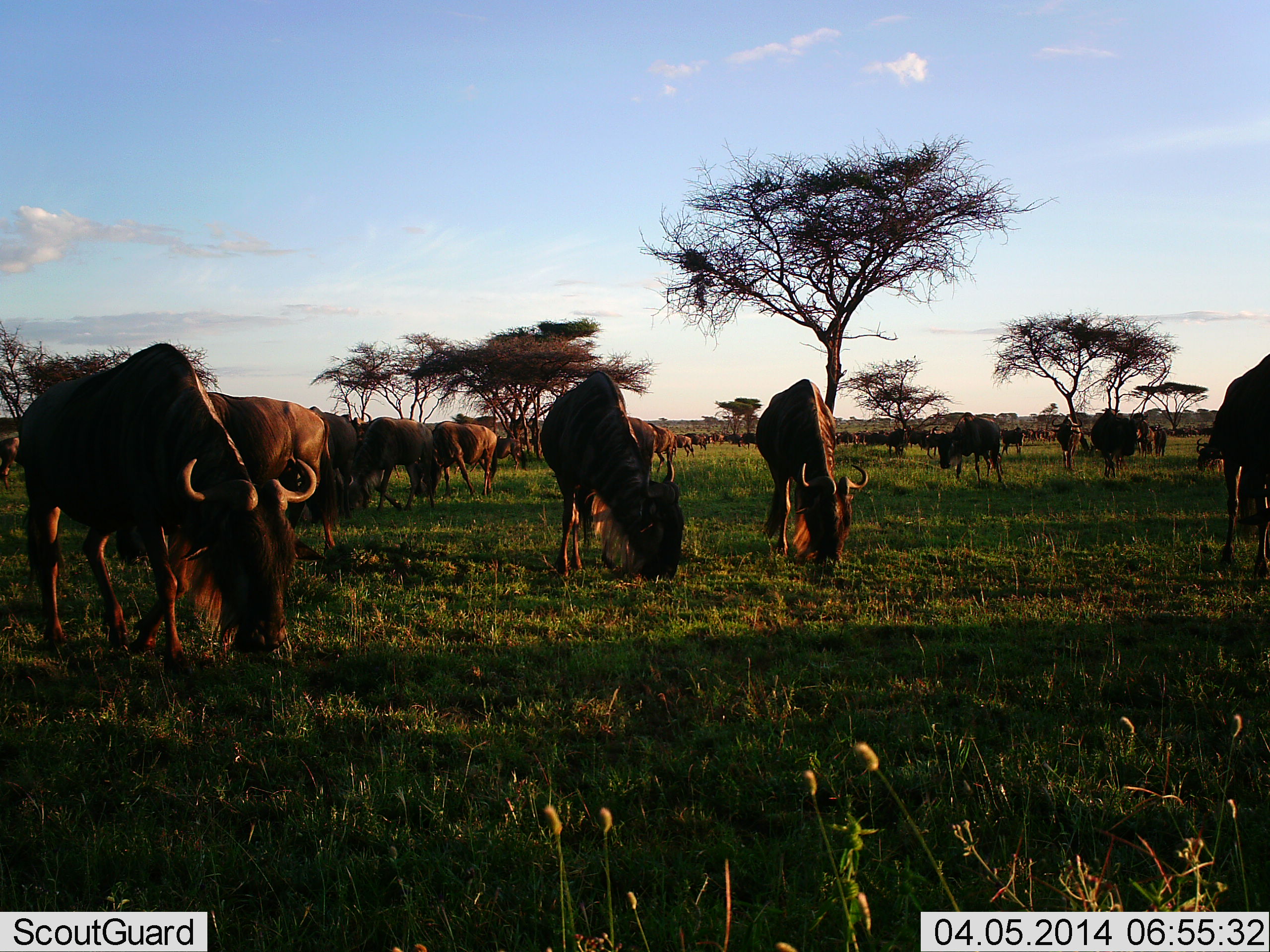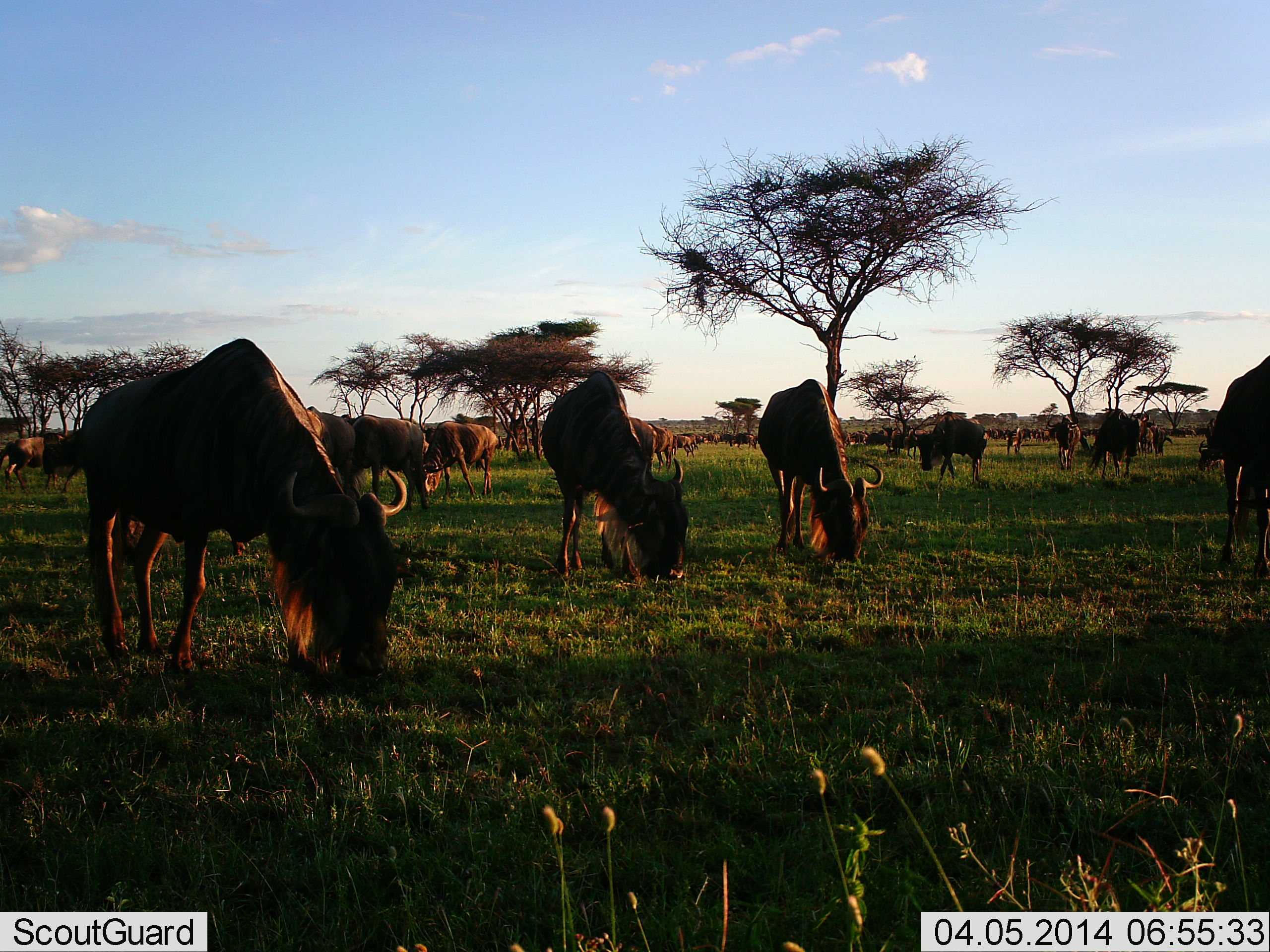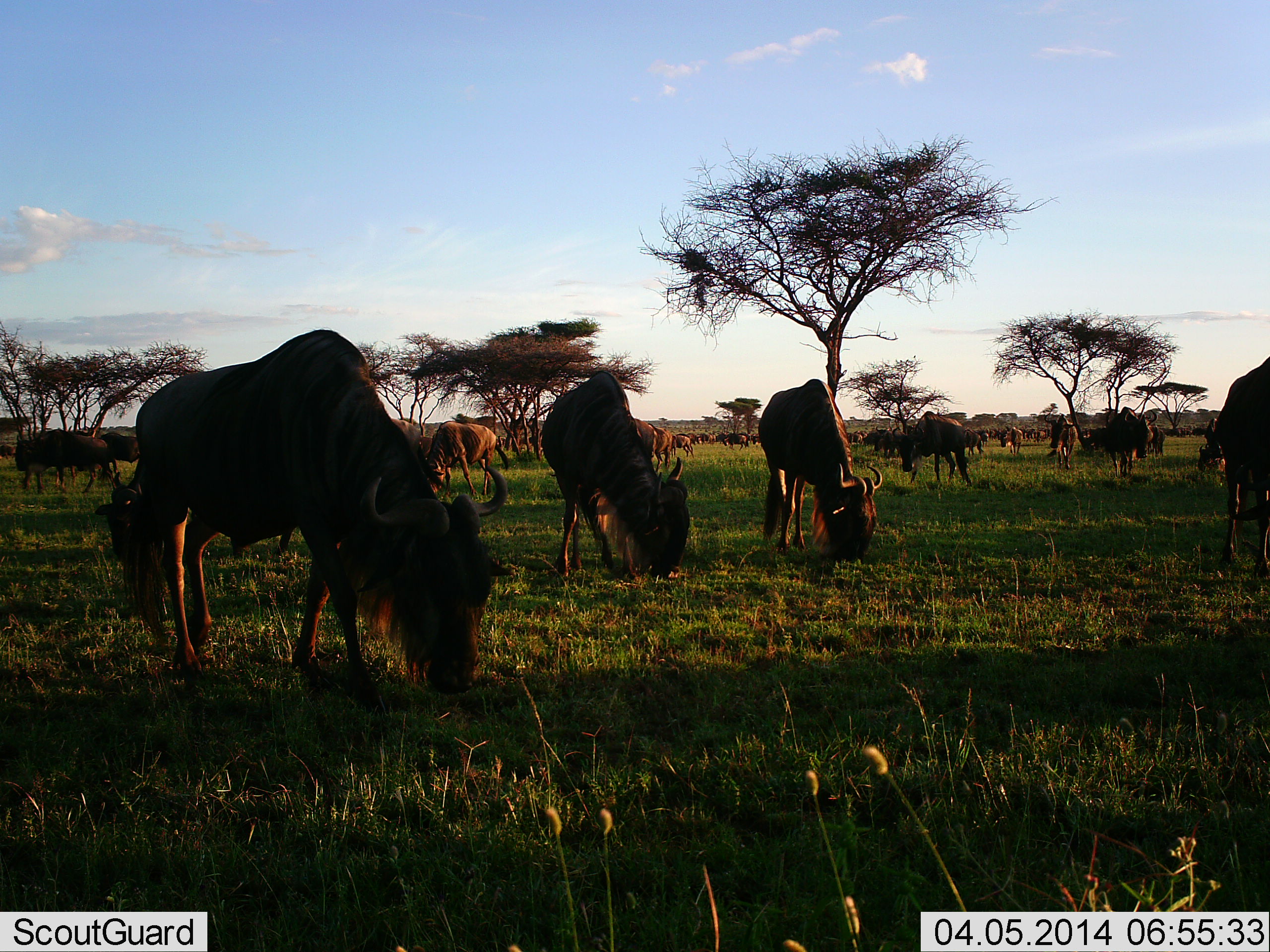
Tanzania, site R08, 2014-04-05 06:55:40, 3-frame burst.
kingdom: Animalia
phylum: Chordata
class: Mammalia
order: Artiodactyla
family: Bovidae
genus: Connochaetes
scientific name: Connochaetes taurinus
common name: blue wildebeest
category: wildebeest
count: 11-50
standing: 50%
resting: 0%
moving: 60%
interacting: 10%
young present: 0%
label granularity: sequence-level